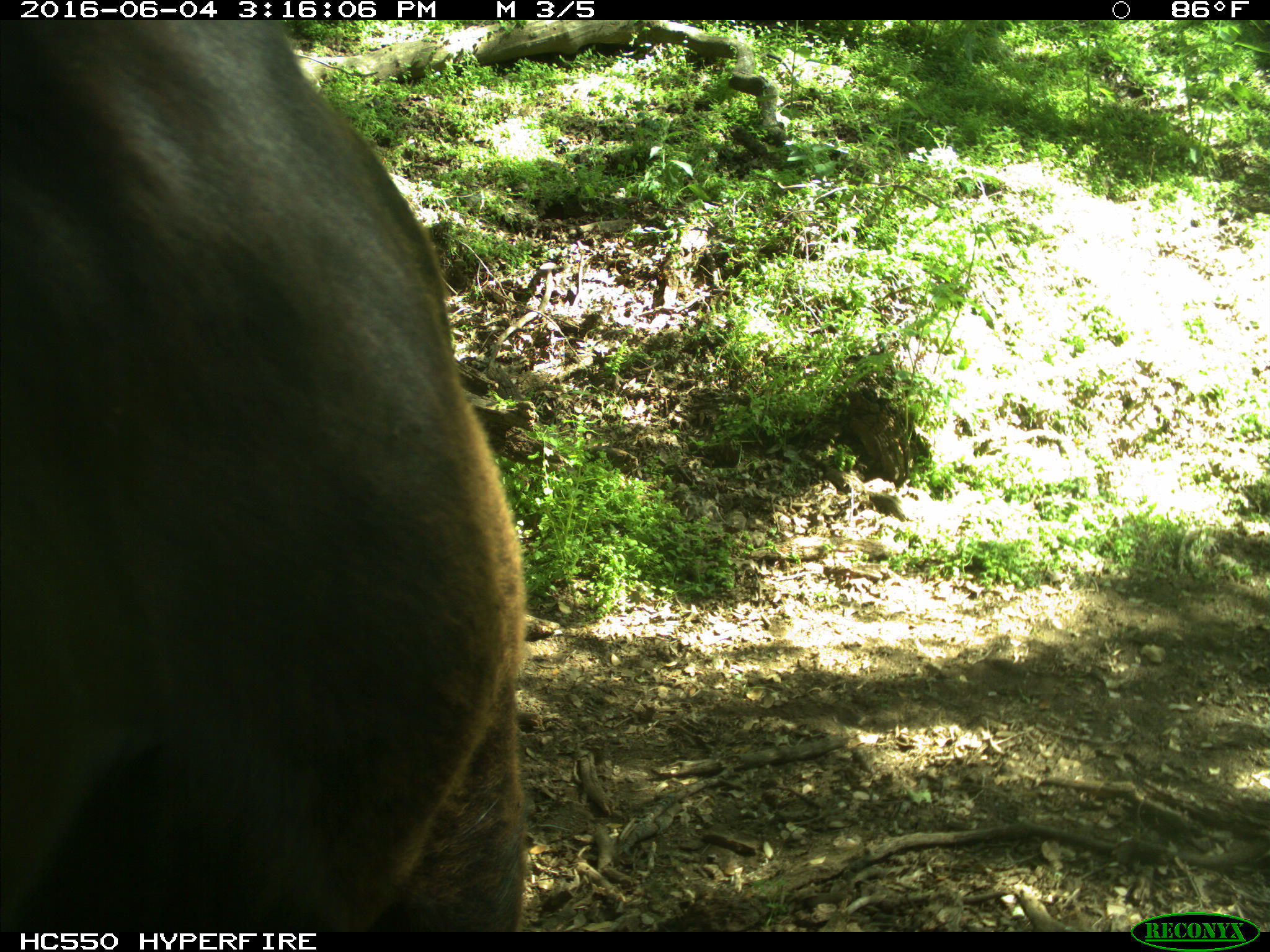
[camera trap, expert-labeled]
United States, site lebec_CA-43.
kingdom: Animalia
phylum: Chordata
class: Mammalia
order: Artiodactyla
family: Bovidae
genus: Bos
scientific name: Bos taurus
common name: domestic cow